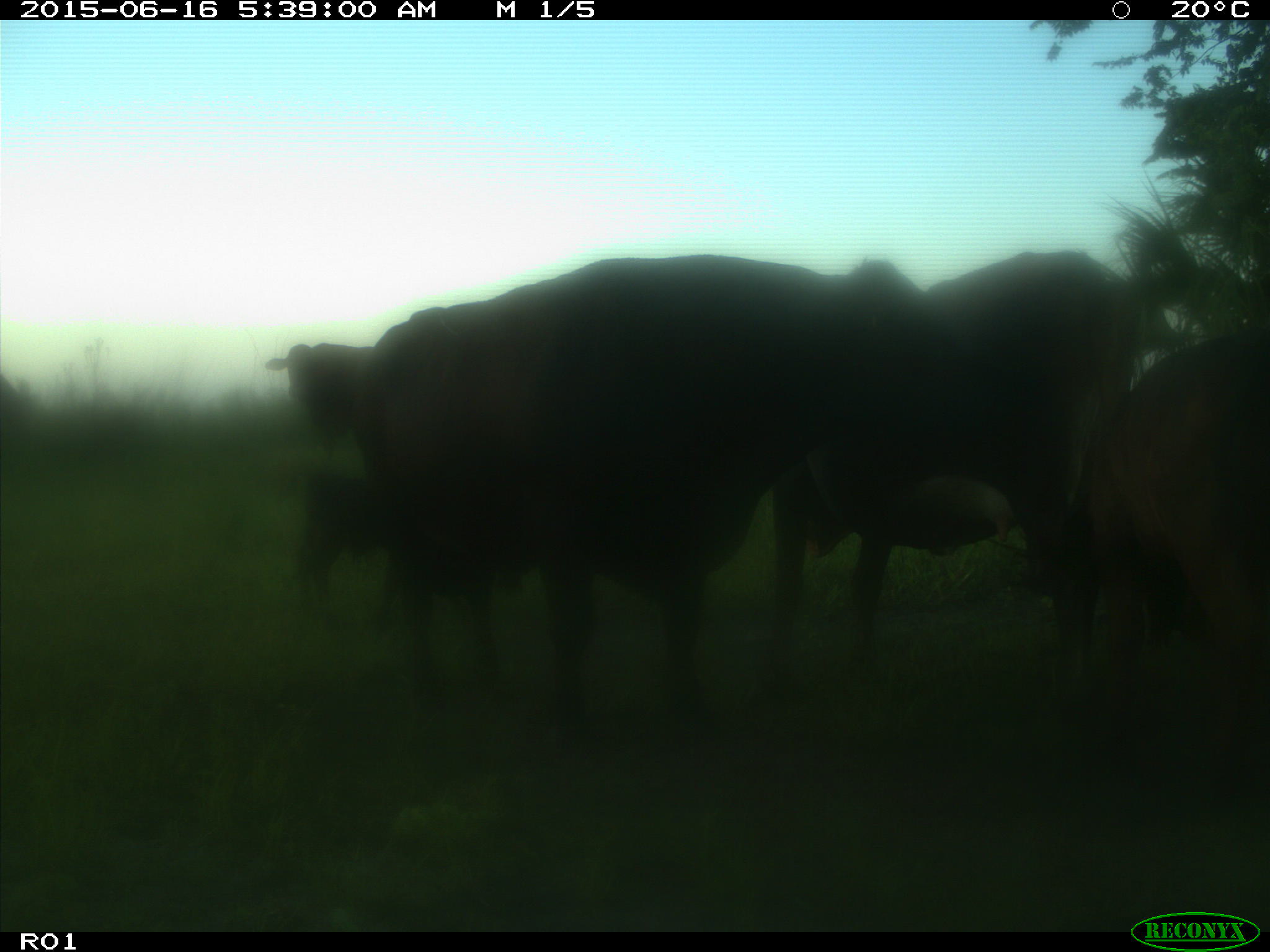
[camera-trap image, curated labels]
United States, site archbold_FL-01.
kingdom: Animalia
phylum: Chordata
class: Mammalia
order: Artiodactyla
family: Bovidae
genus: Bos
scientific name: Bos taurus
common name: domestic cow